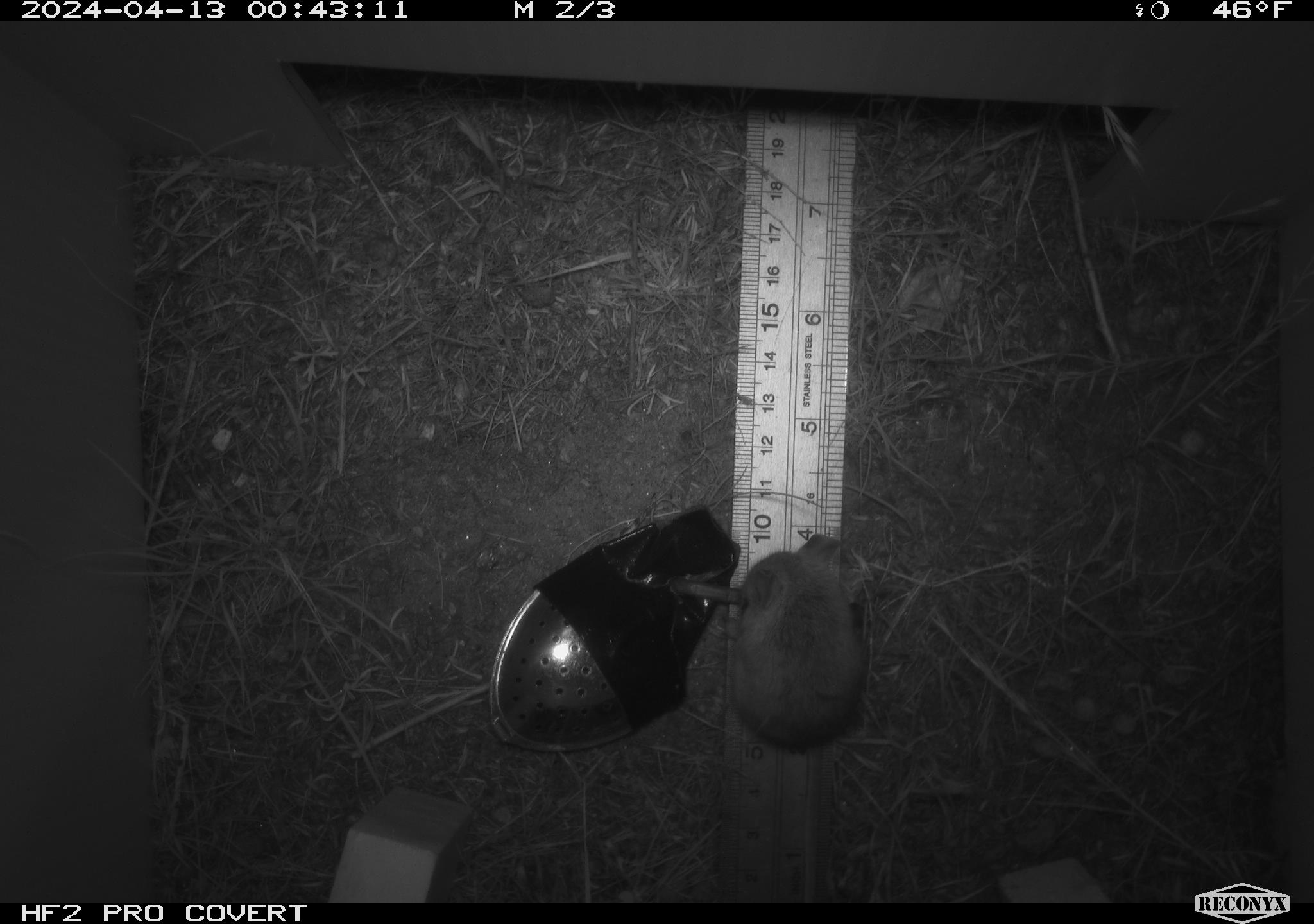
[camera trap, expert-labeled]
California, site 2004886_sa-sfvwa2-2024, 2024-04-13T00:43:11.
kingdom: Animalia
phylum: Chordata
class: Mammalia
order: Rodentia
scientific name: Rodentia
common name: mouse species